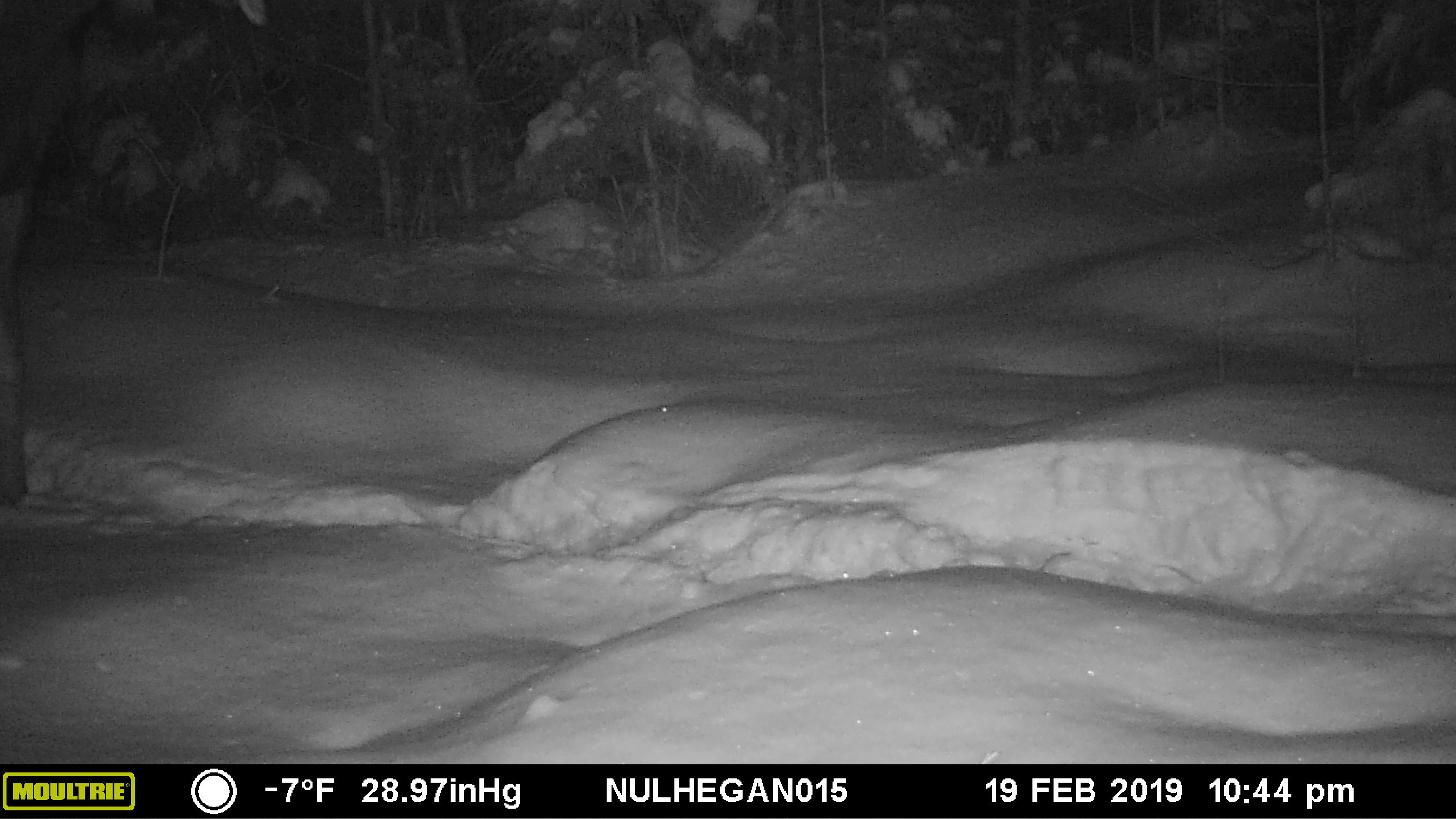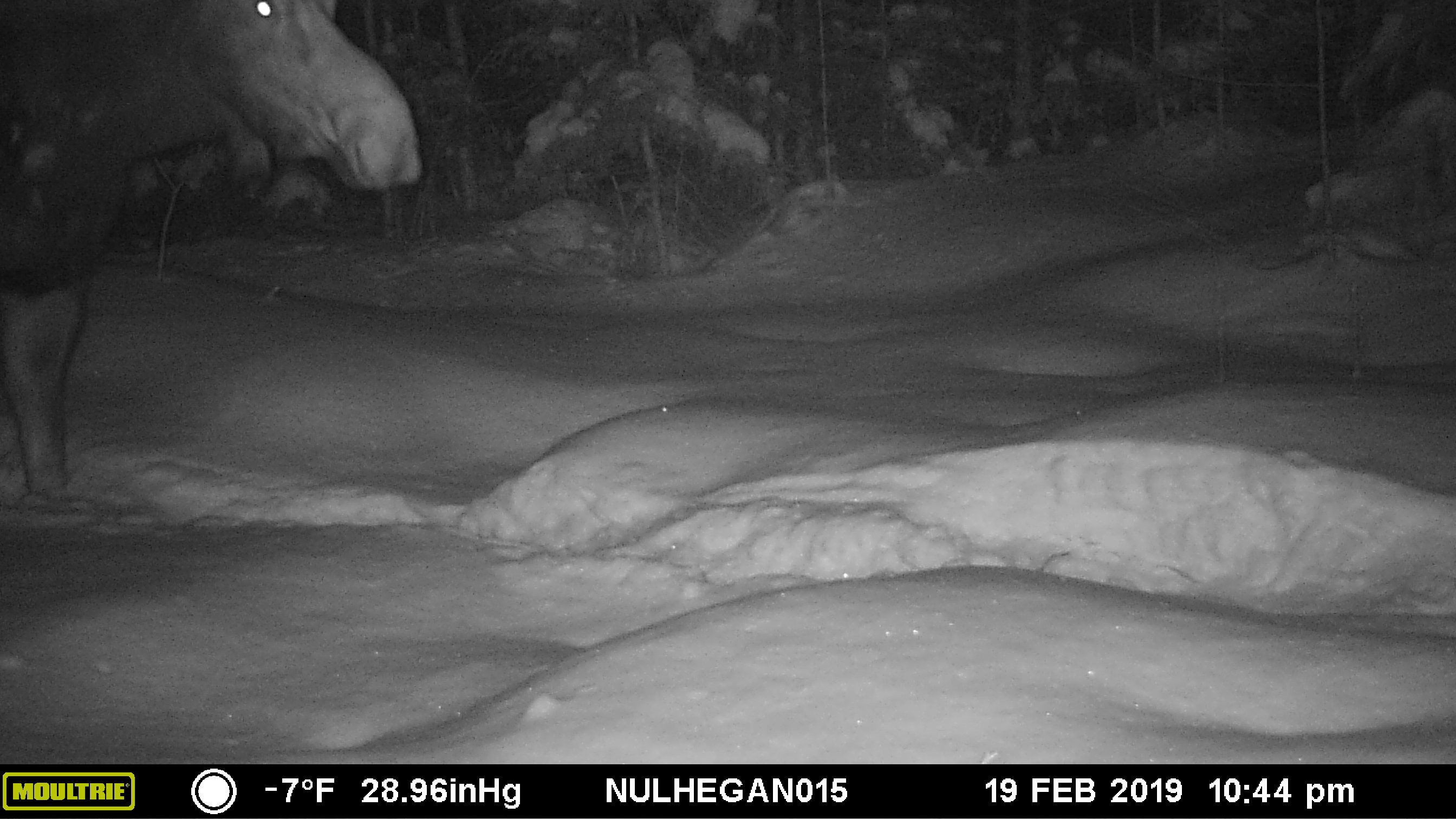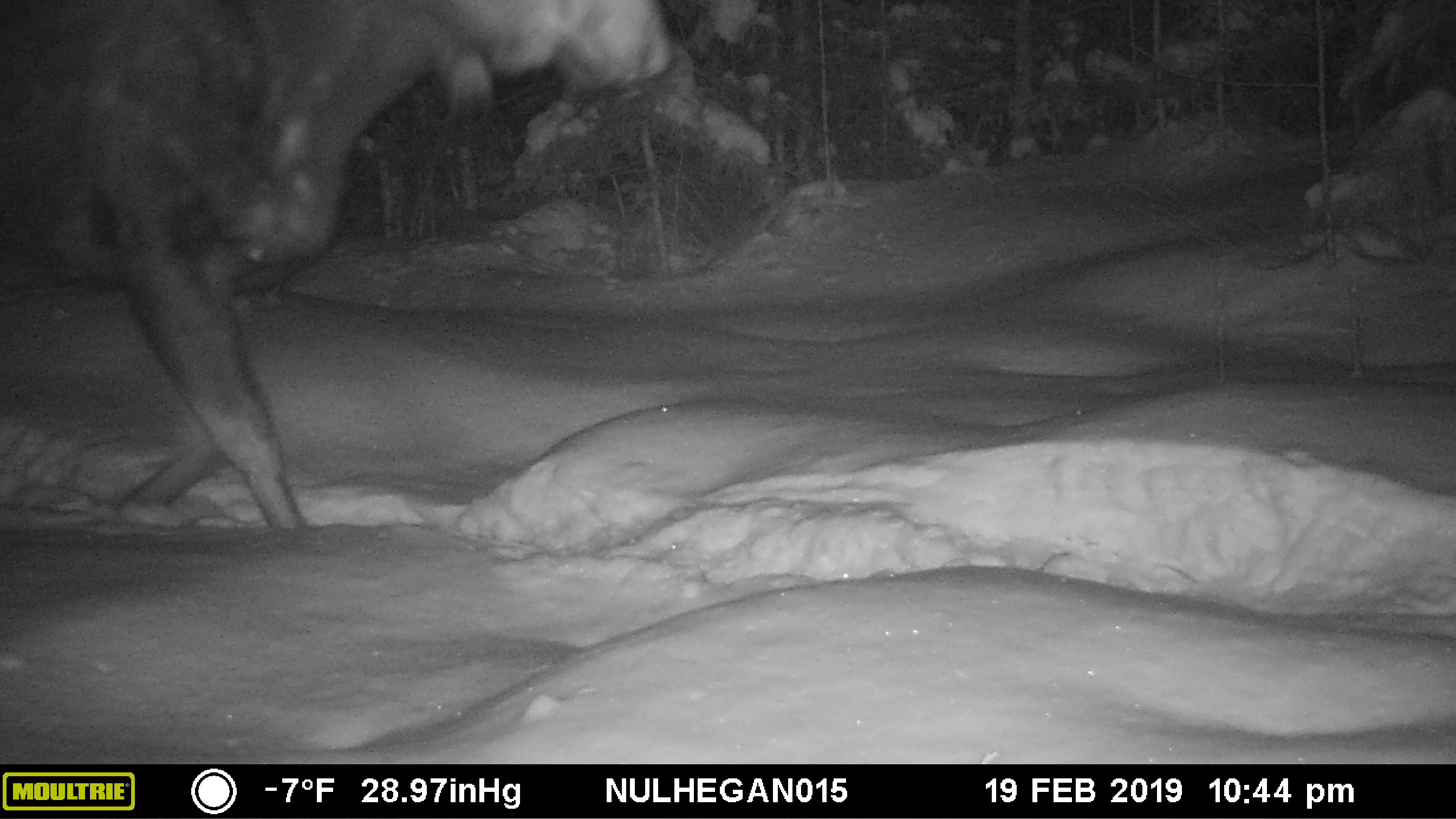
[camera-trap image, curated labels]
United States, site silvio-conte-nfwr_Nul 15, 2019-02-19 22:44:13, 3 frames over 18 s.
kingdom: Animalia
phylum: Chordata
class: Mammalia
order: Artiodactyla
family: Cervidae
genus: Alces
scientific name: Alces alces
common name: moose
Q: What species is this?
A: Moose (Alces alces).